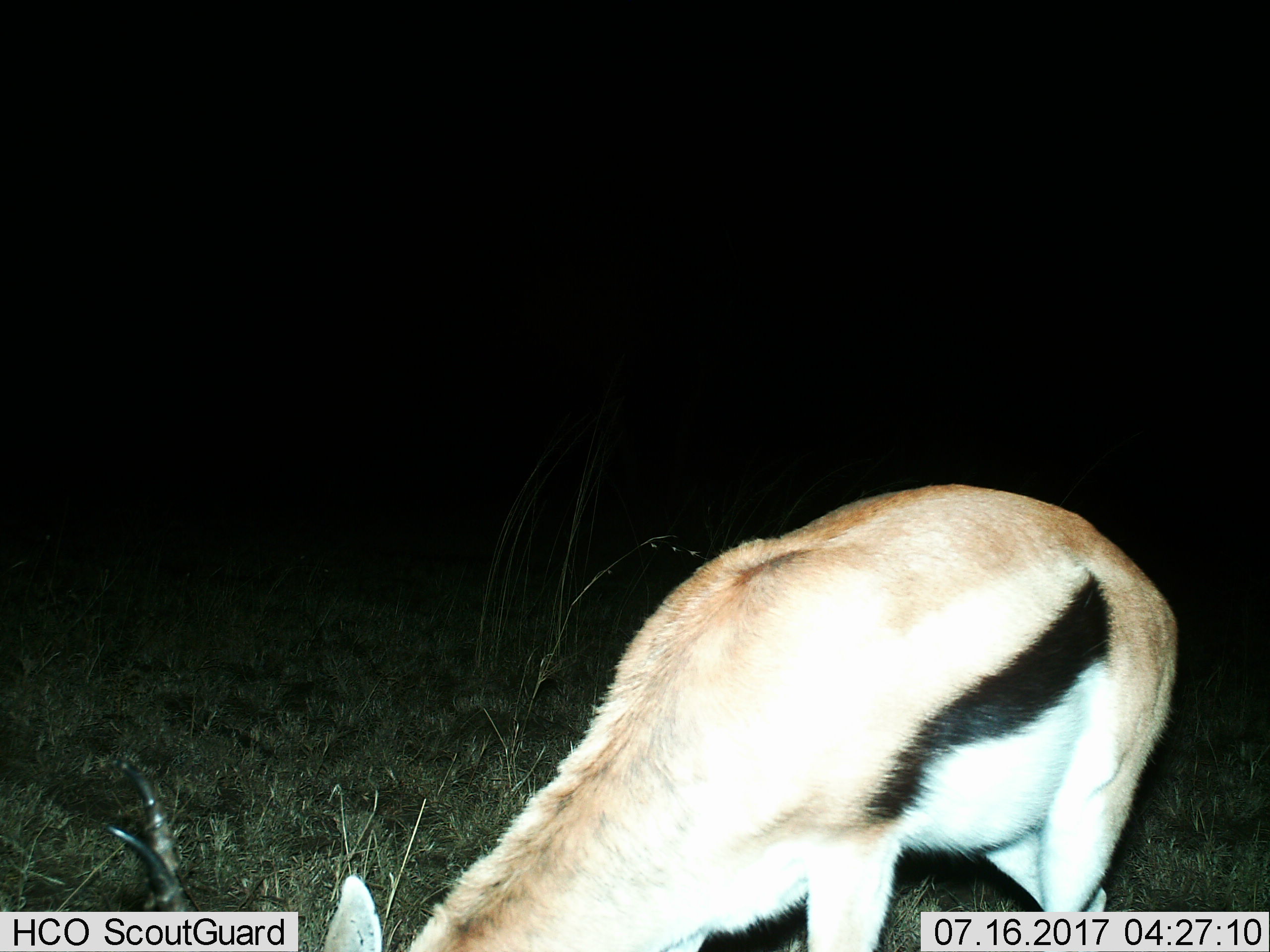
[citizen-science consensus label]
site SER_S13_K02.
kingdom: Animalia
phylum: Chordata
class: Mammalia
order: Artiodactyla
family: Bovidae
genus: Eudorcas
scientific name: Eudorcas thomsonii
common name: thomson's gazelle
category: gazellethomsons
Gazellethomsons (thomson's gazelle) (Eudorcas thomsonii), count 1. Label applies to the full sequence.